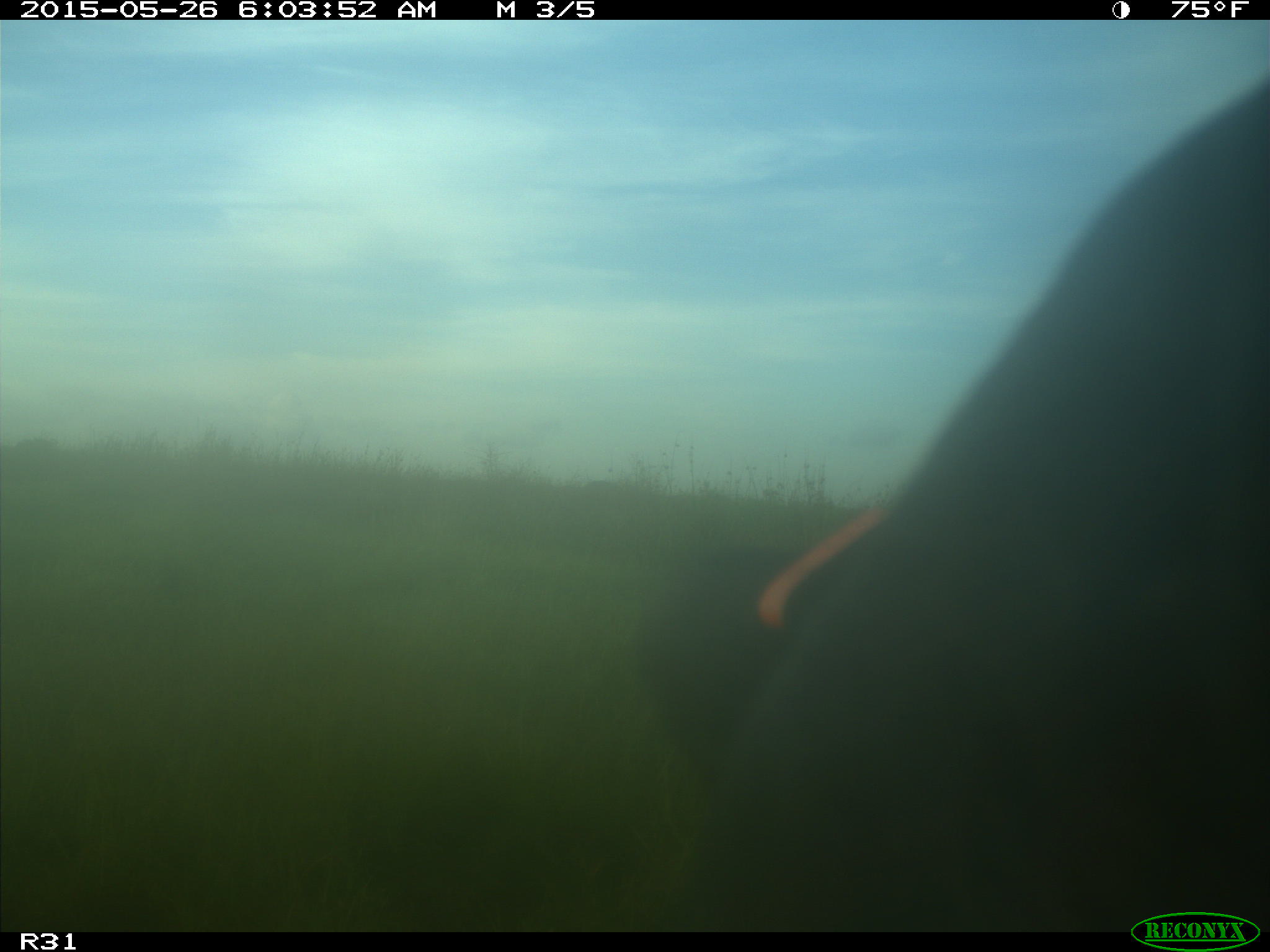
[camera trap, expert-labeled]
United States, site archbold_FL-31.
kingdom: Animalia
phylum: Chordata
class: Mammalia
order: Artiodactyla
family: Bovidae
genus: Bos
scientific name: Bos taurus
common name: domestic cow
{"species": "Bos taurus (domestic cow)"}